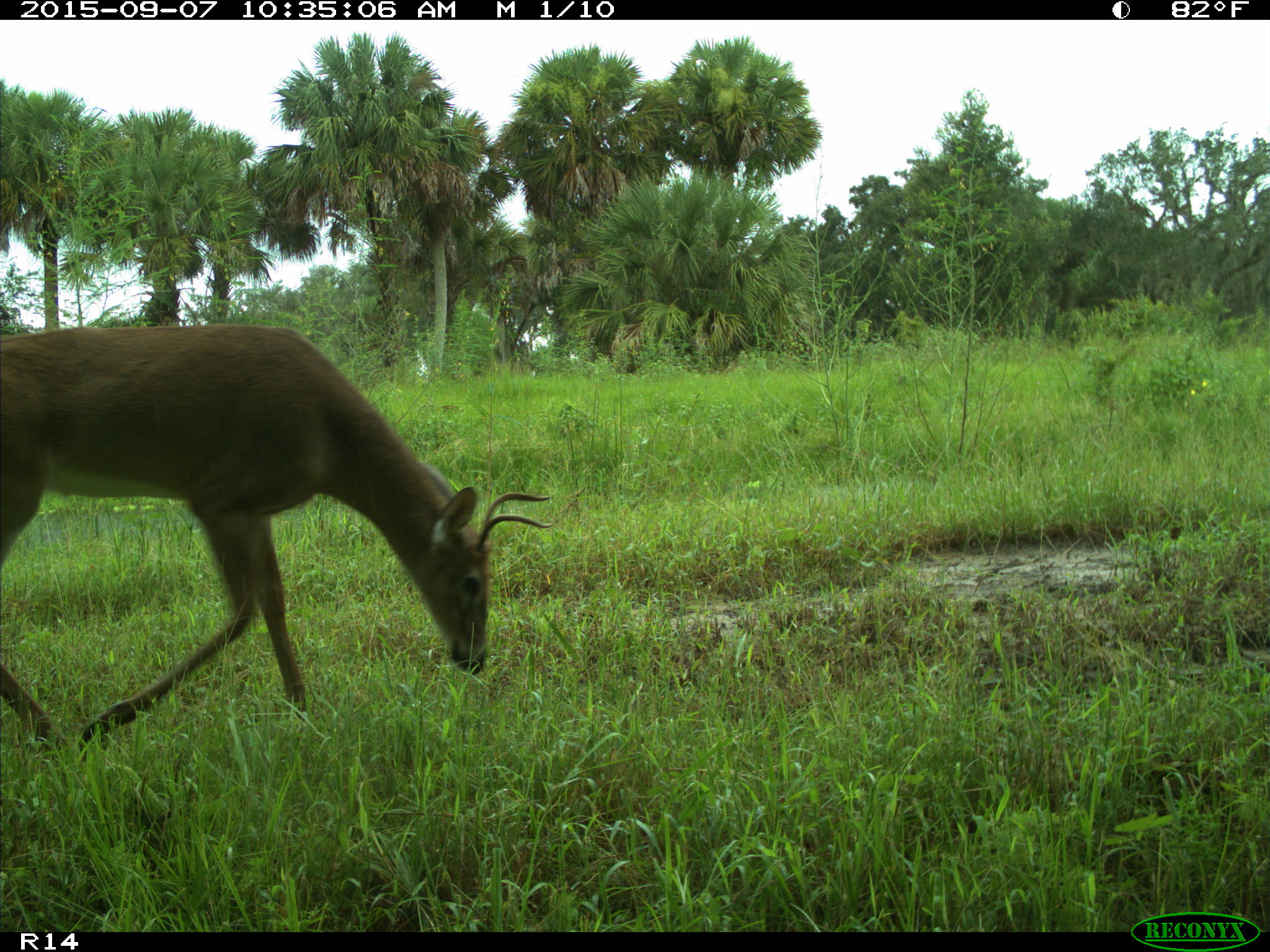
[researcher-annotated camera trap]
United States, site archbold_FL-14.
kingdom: Animalia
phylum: Chordata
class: Mammalia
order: Artiodactyla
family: Cervidae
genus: Odocoileus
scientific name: Odocoileus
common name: deer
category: unidentified deer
Unidentified deer (deer) (Odocoileus).